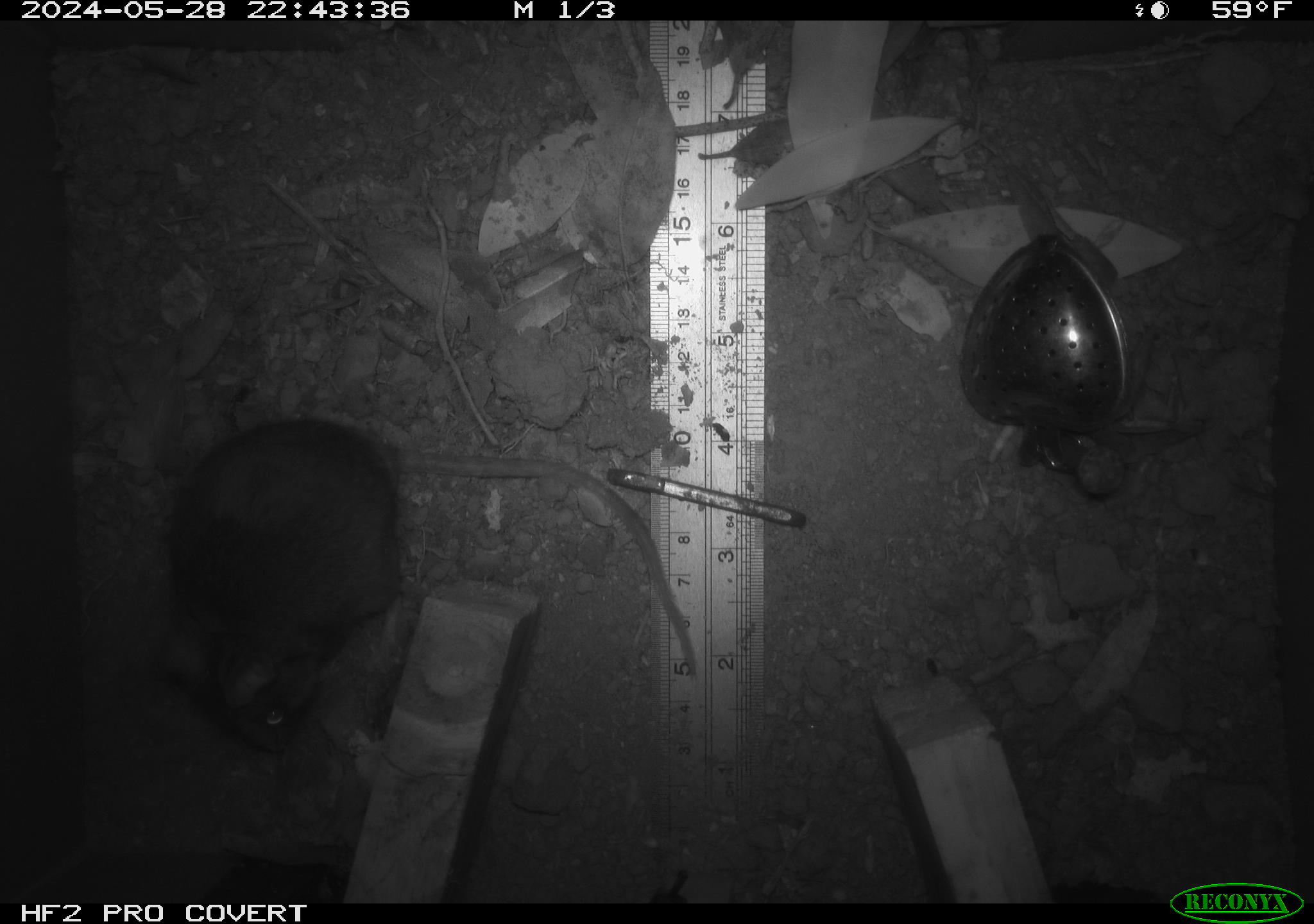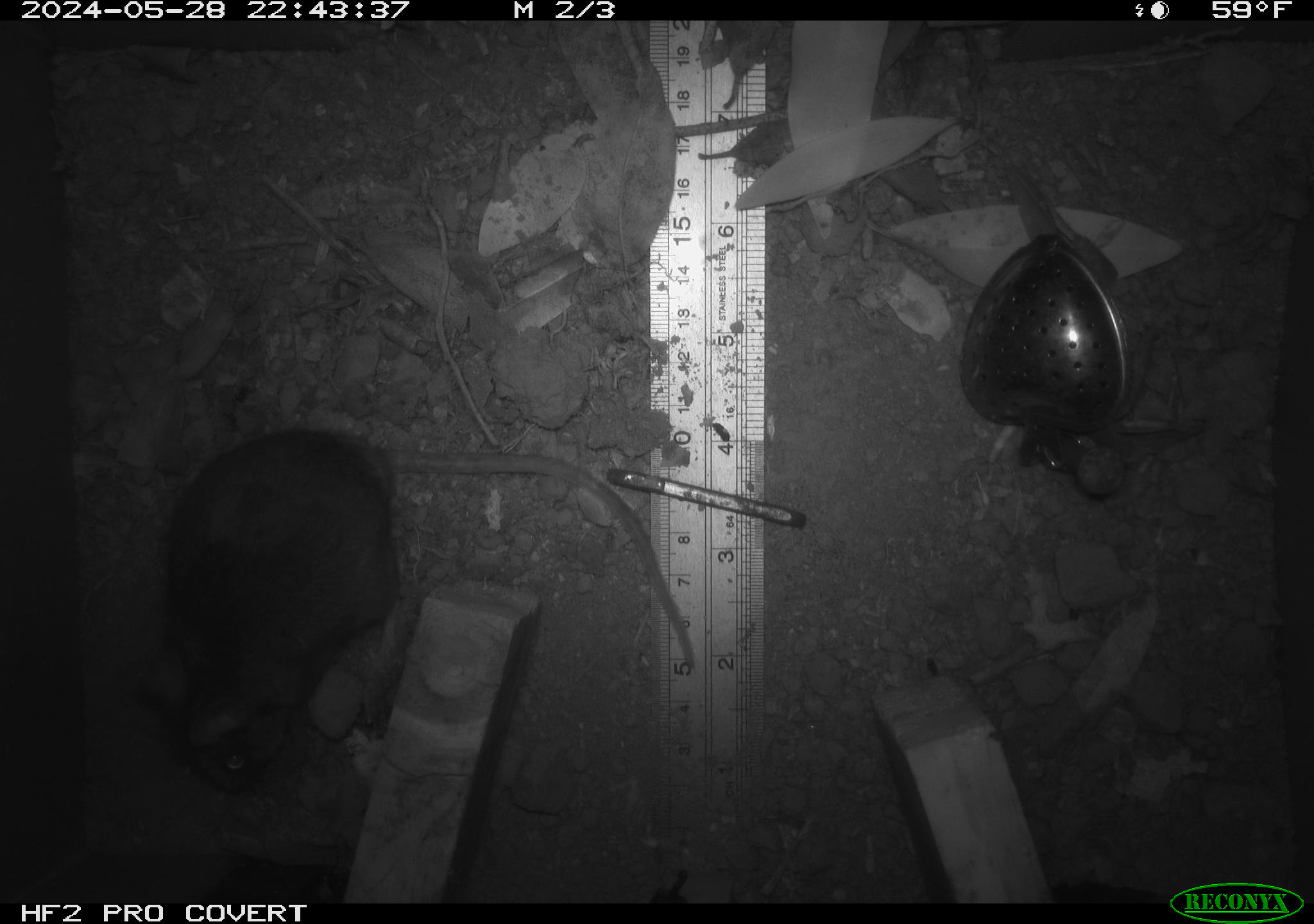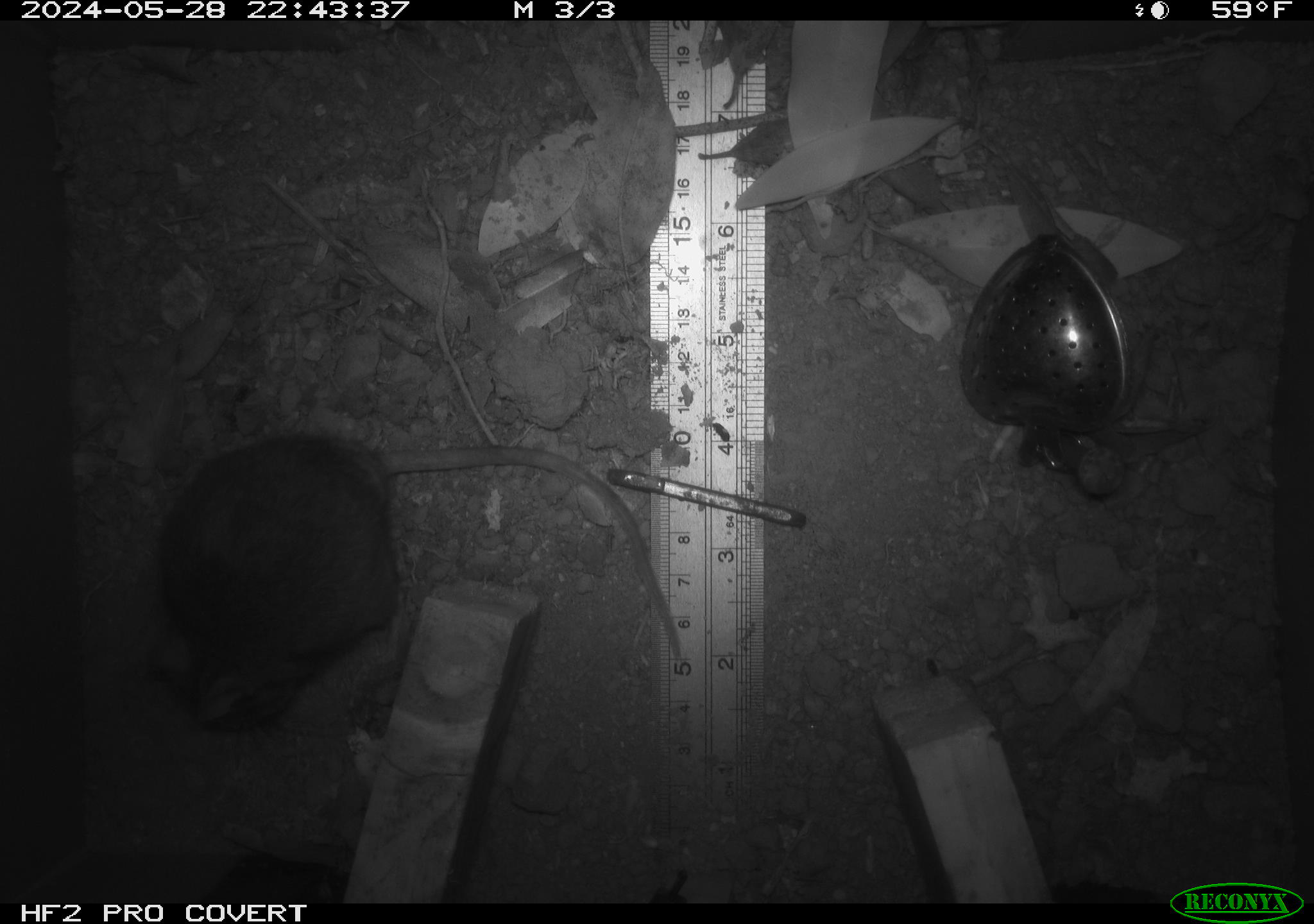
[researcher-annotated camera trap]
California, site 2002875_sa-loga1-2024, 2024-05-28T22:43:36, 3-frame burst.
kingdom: Animalia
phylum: Chordata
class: Mammalia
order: Rodentia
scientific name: Rodentia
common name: rodent